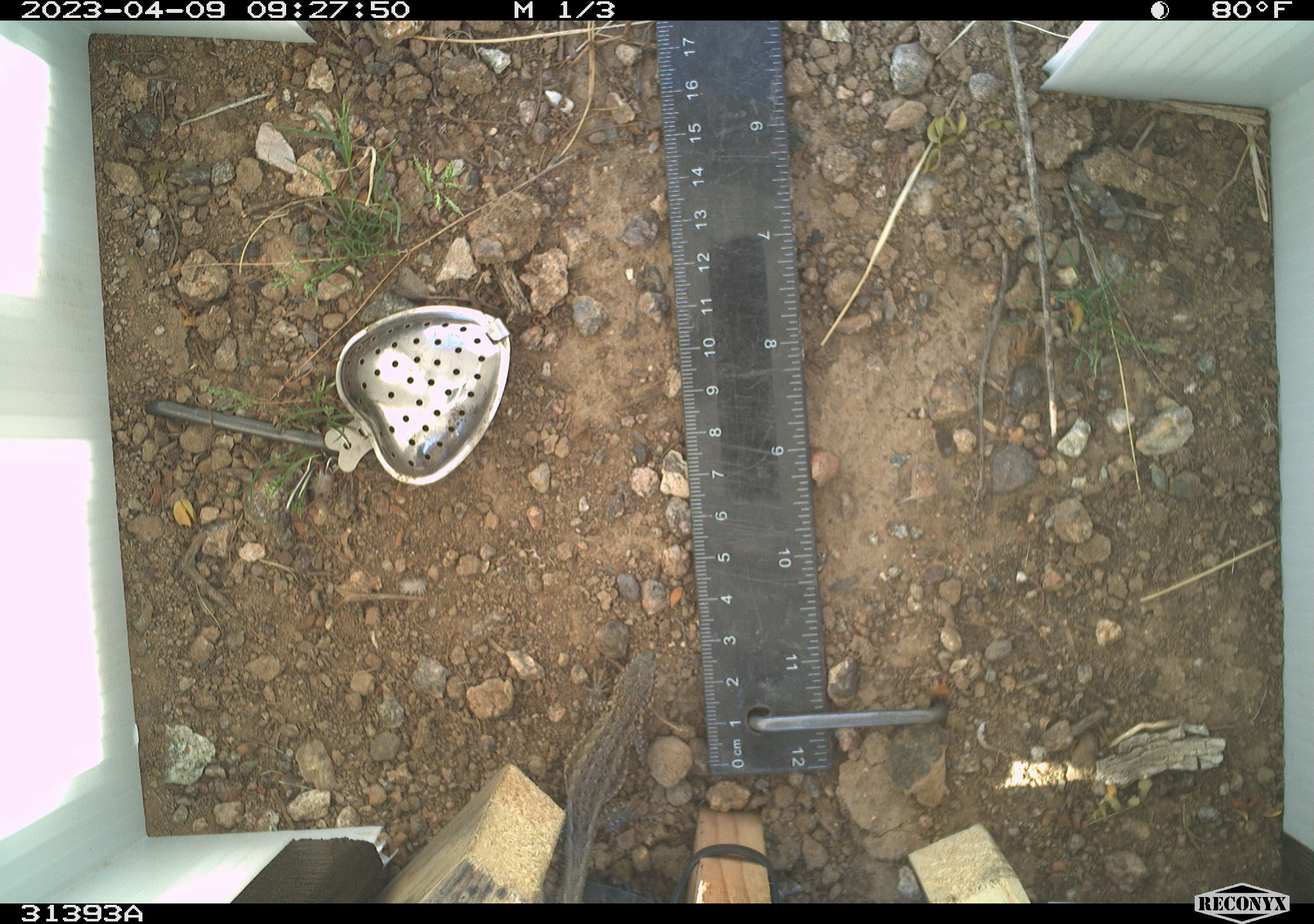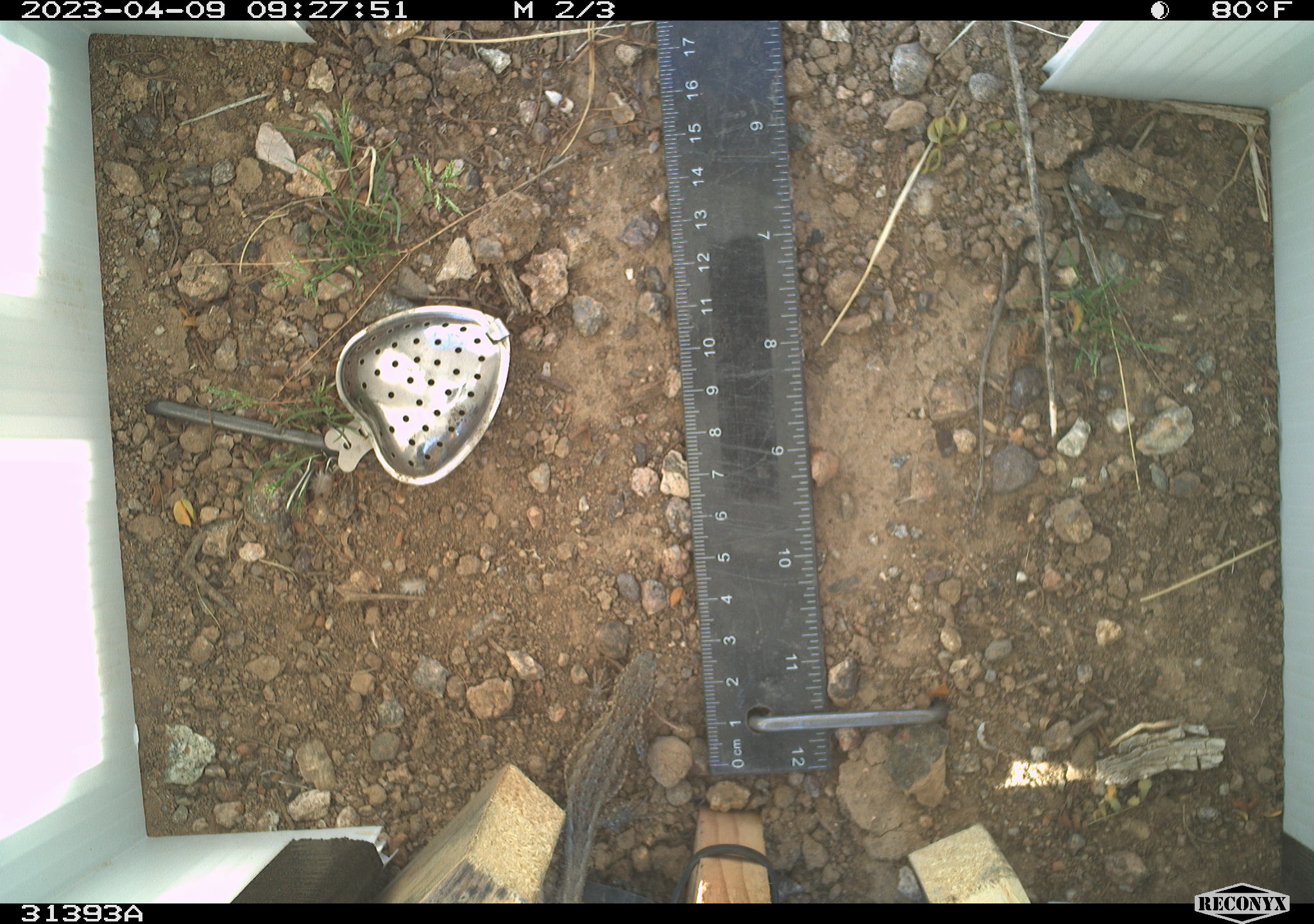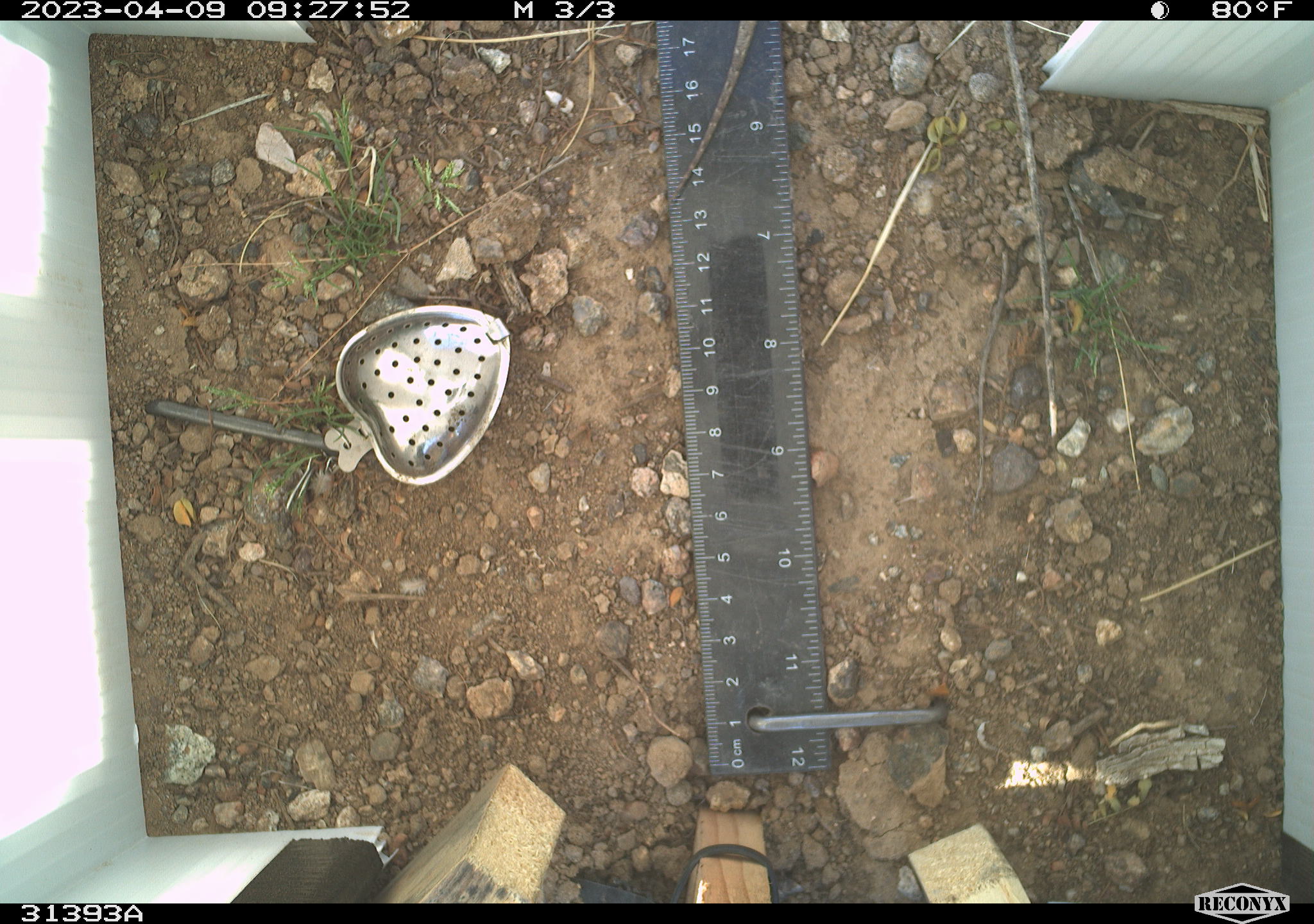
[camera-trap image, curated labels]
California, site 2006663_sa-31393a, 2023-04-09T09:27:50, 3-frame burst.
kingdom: Animalia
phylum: Chordata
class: Reptilia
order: Squamata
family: Teiidae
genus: Aspidoscelis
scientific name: Aspidoscelis tigris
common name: western whiptail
Western whiptail (Aspidoscelis tigris).